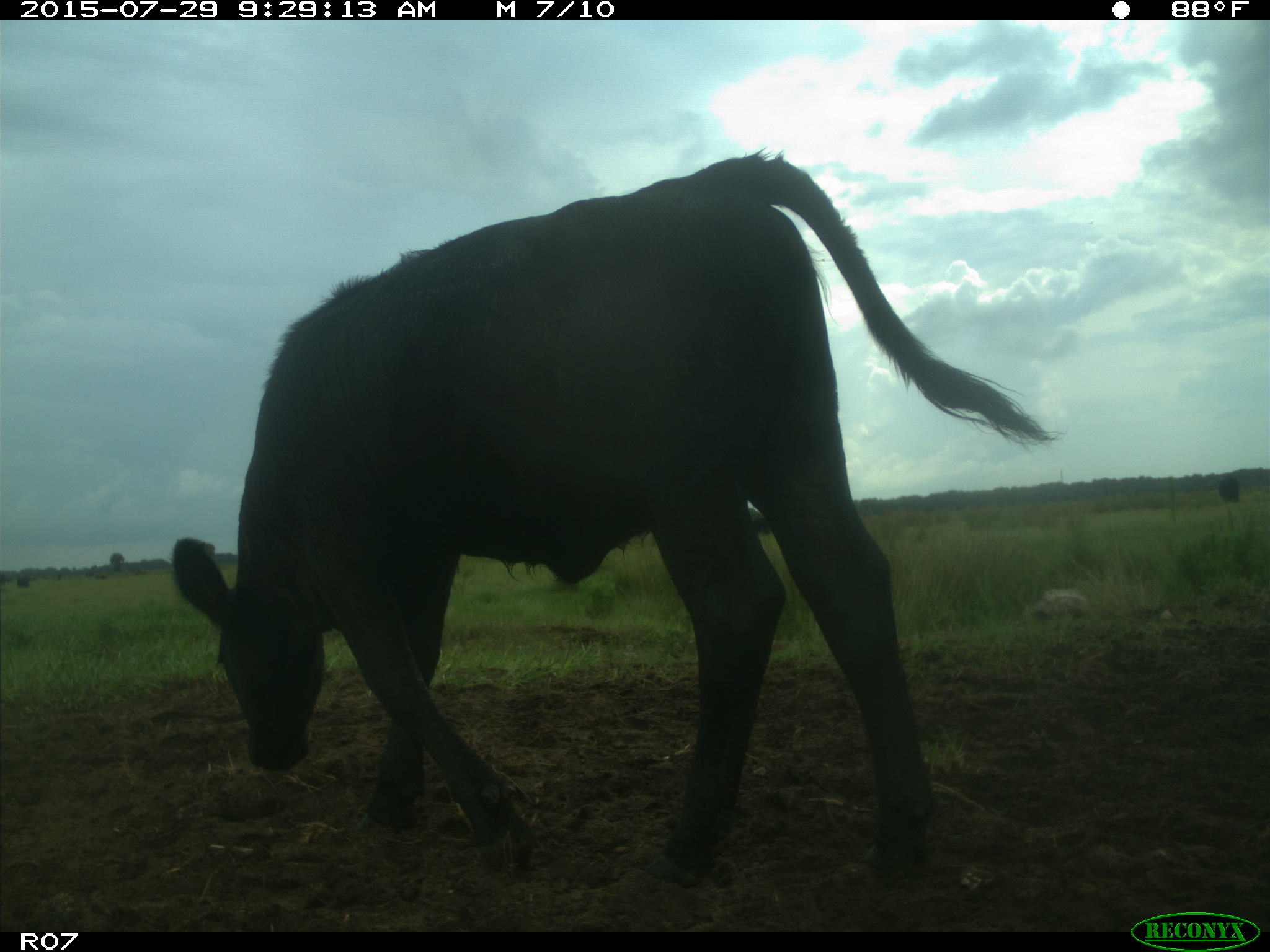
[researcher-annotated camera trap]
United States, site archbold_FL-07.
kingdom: Animalia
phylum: Chordata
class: Mammalia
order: Artiodactyla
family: Bovidae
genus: Bos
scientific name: Bos taurus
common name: domestic cow